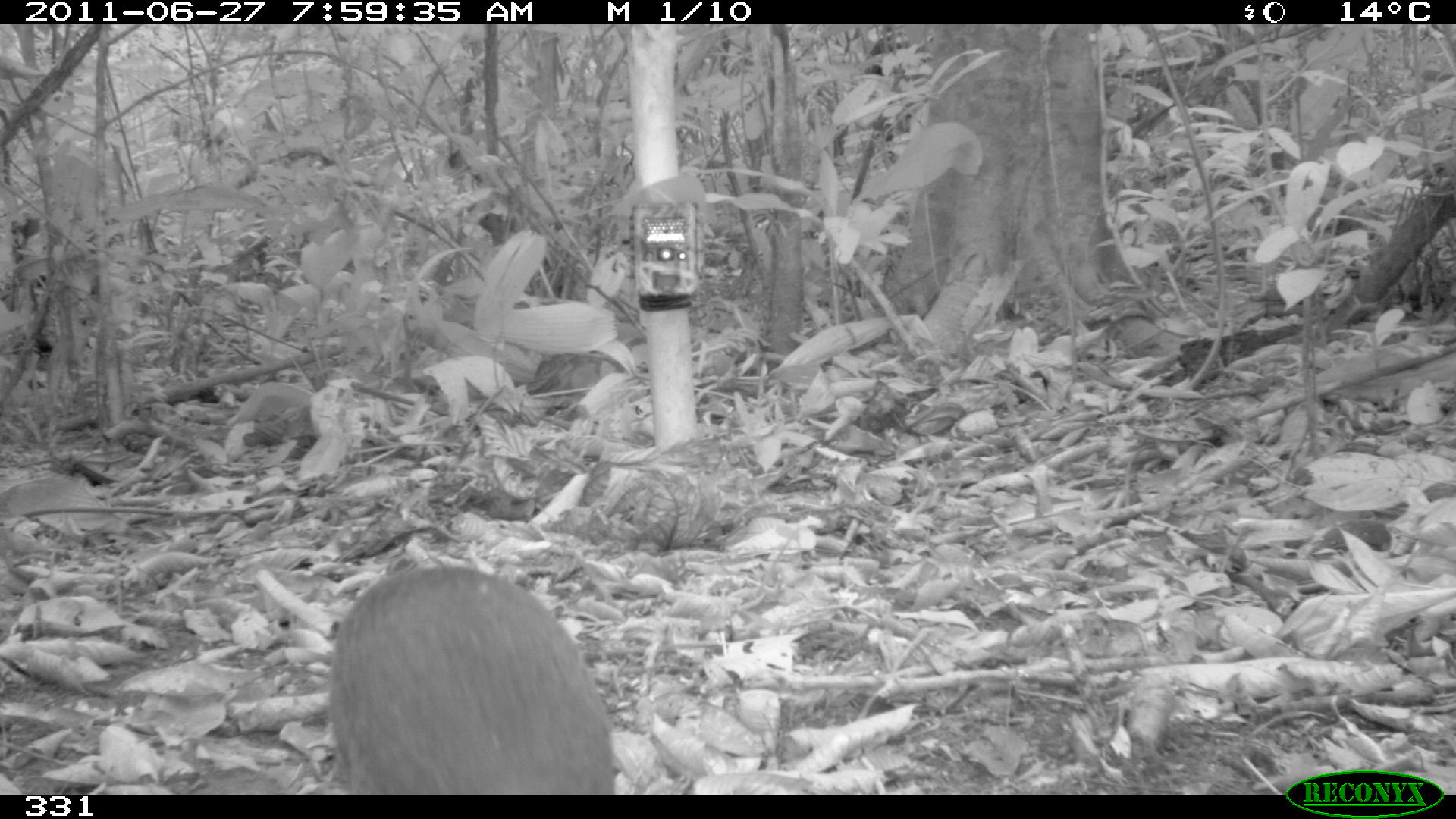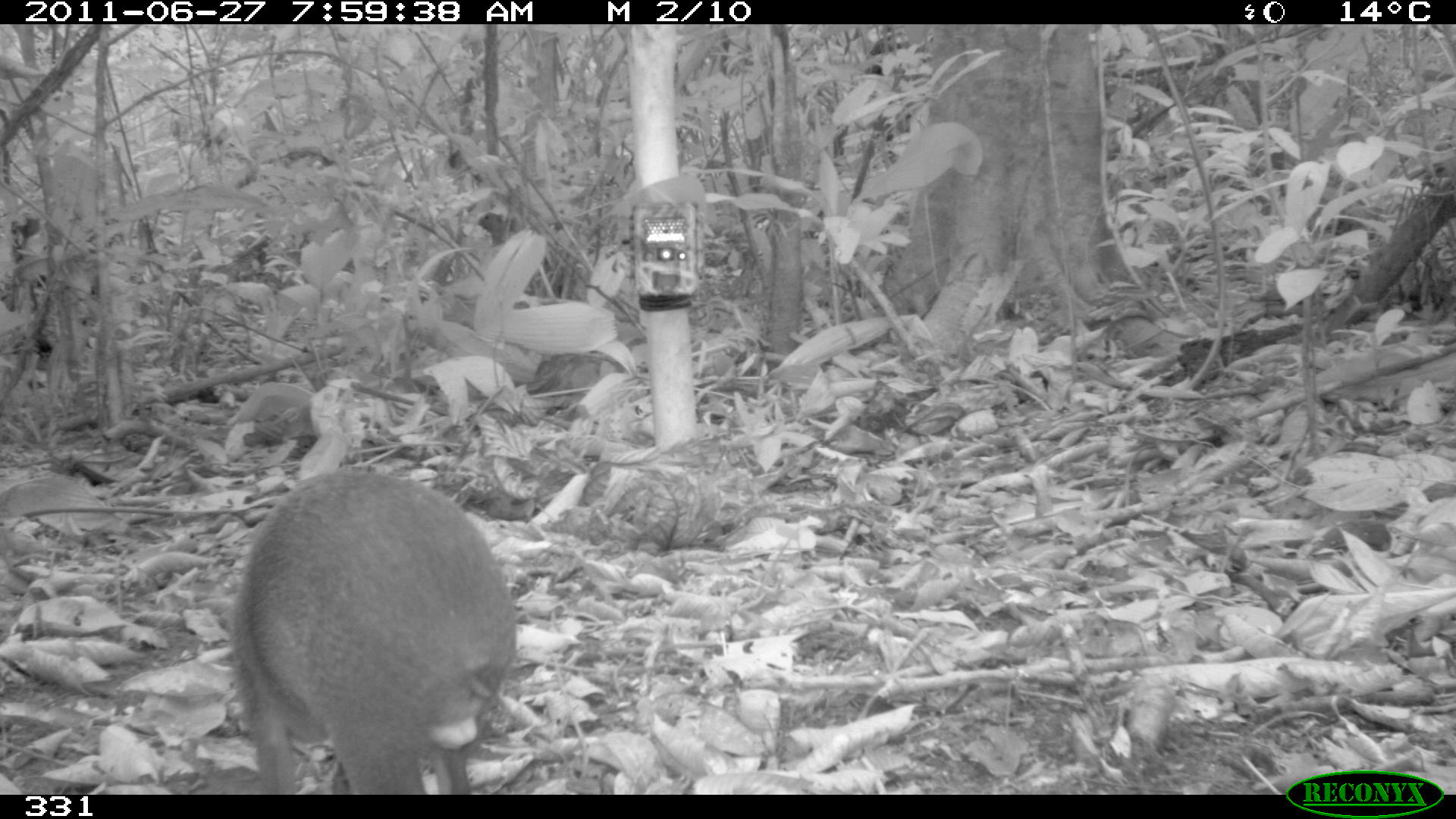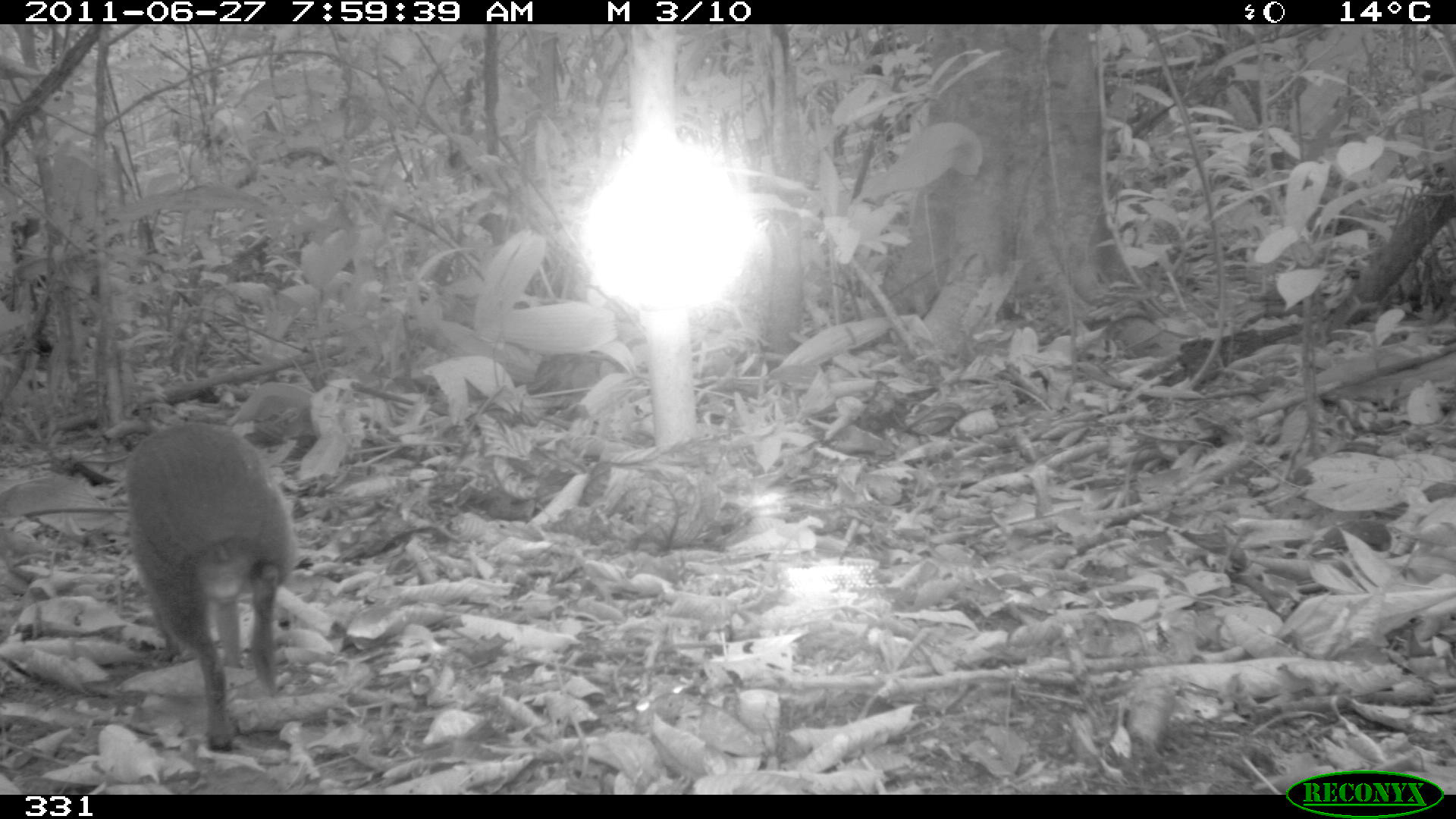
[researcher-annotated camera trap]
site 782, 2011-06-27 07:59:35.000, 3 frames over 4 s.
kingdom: Animalia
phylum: Chordata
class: Mammalia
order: Rodentia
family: Dasyproctidae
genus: Dasyprocta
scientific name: Dasyprocta punctata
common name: central american agouti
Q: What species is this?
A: Dasyprocta punctata (central american agouti).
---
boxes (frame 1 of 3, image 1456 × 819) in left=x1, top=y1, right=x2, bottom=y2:
dasyprocta punctata: left=326, top=563, right=616, bottom=792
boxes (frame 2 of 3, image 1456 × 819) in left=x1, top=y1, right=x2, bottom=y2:
dasyprocta punctata: left=225, top=468, right=516, bottom=793